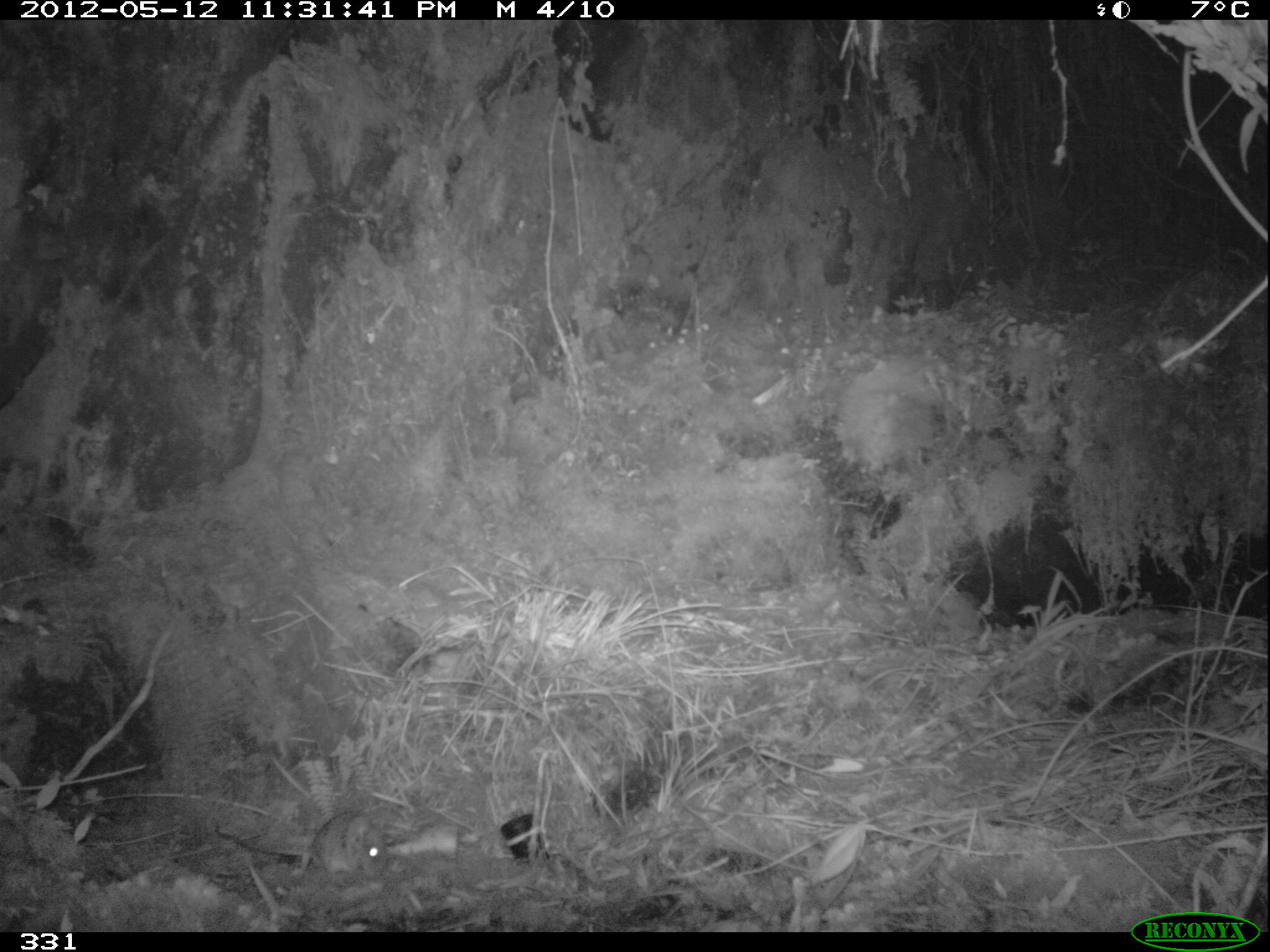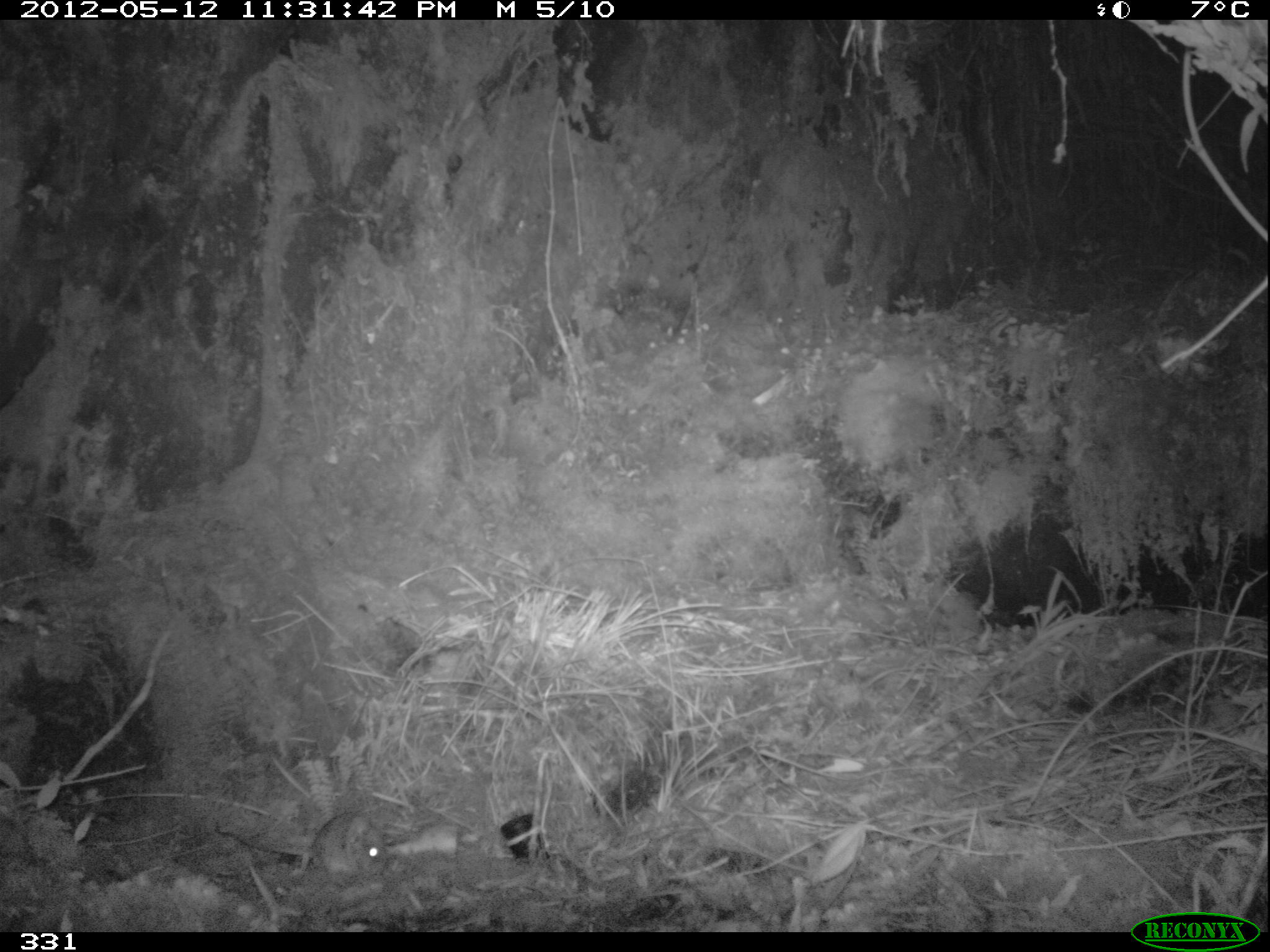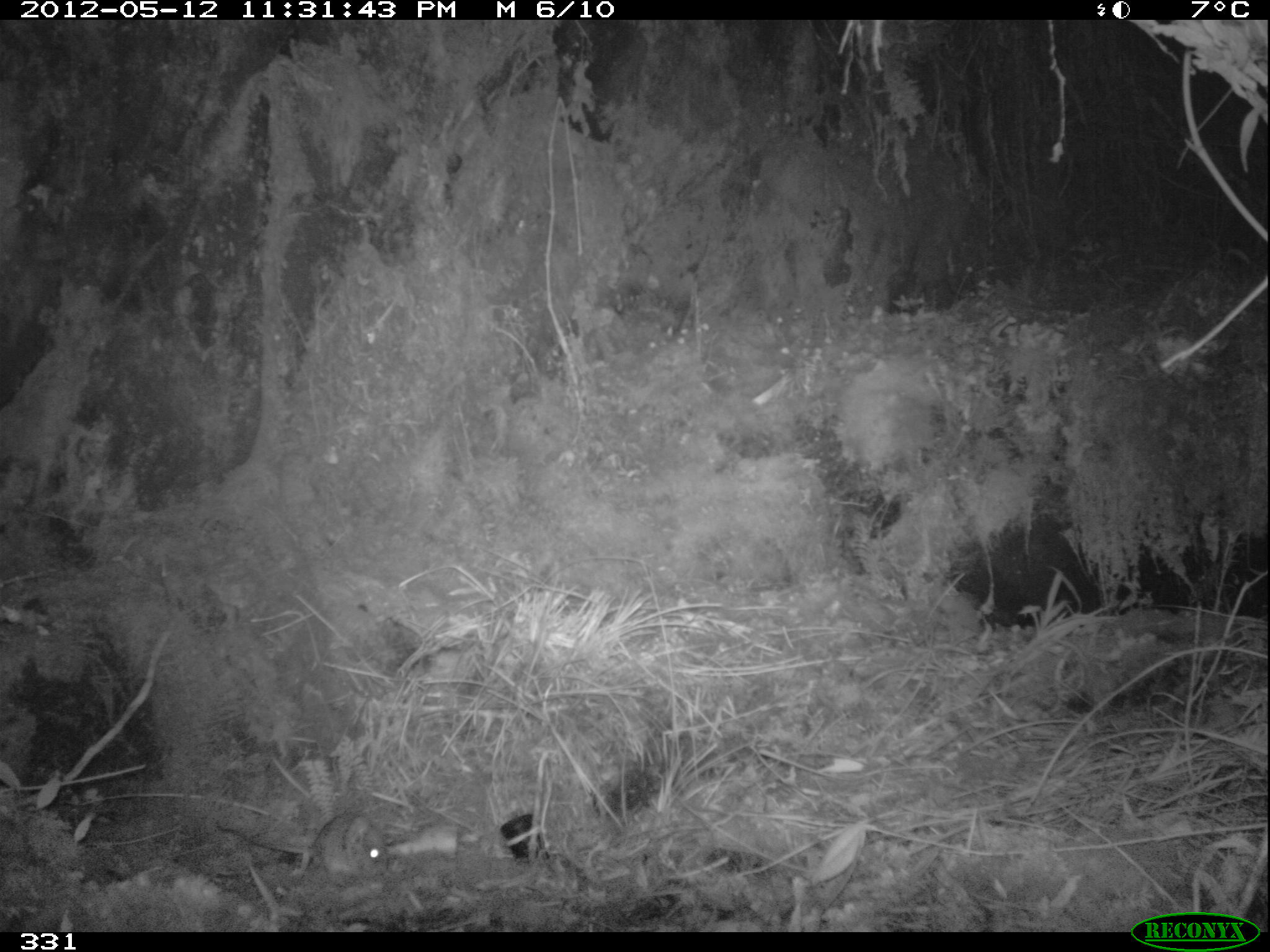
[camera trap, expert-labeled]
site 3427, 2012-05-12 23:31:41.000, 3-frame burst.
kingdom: Animalia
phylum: Chordata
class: Mammalia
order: Rodentia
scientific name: Rodentia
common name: rodents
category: unknown rodent